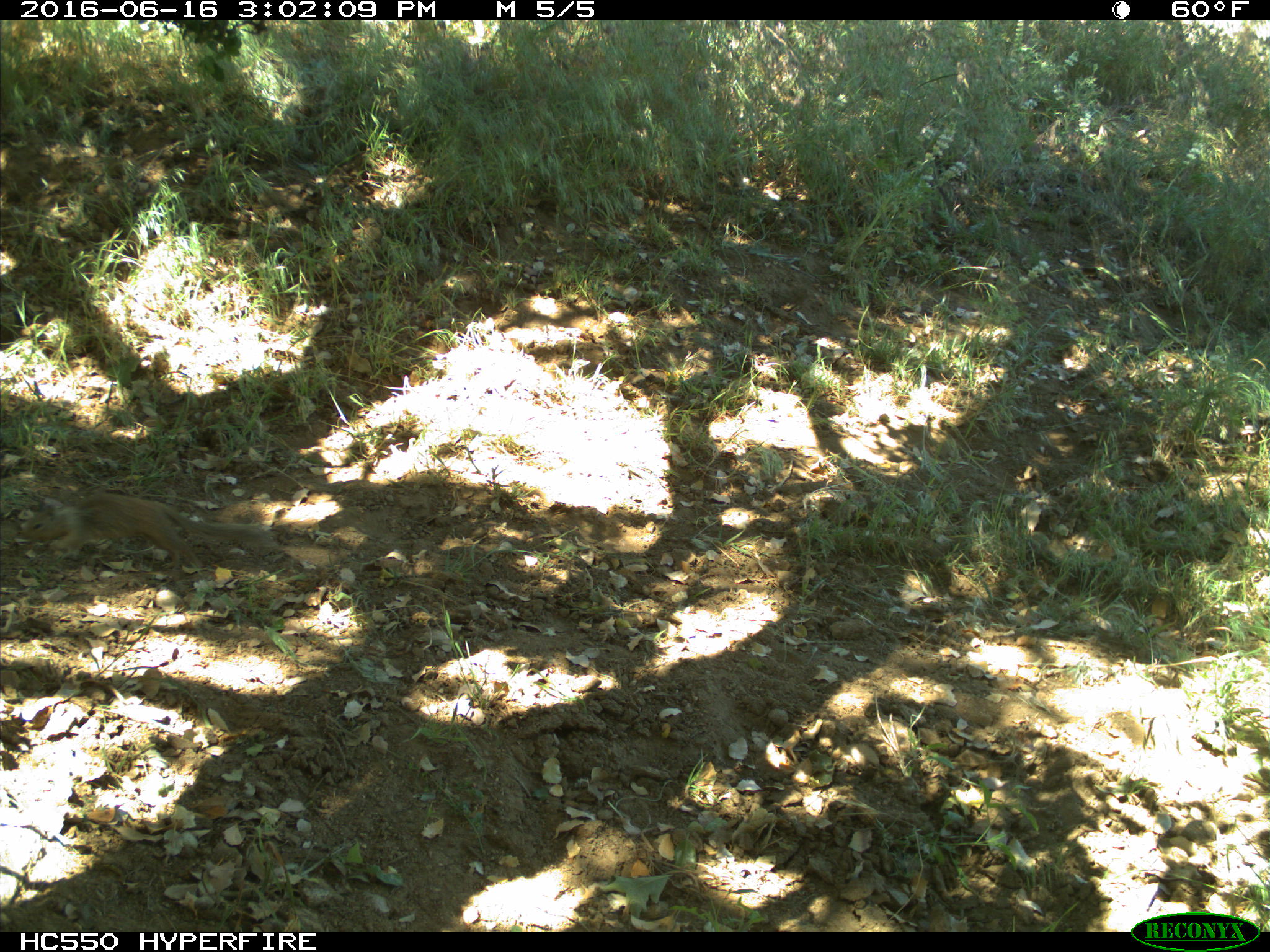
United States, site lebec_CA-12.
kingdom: Animalia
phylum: Chordata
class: Mammalia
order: Rodentia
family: Sciuridae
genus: Otospermophilus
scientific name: Otospermophilus beecheyi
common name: california ground squirrel